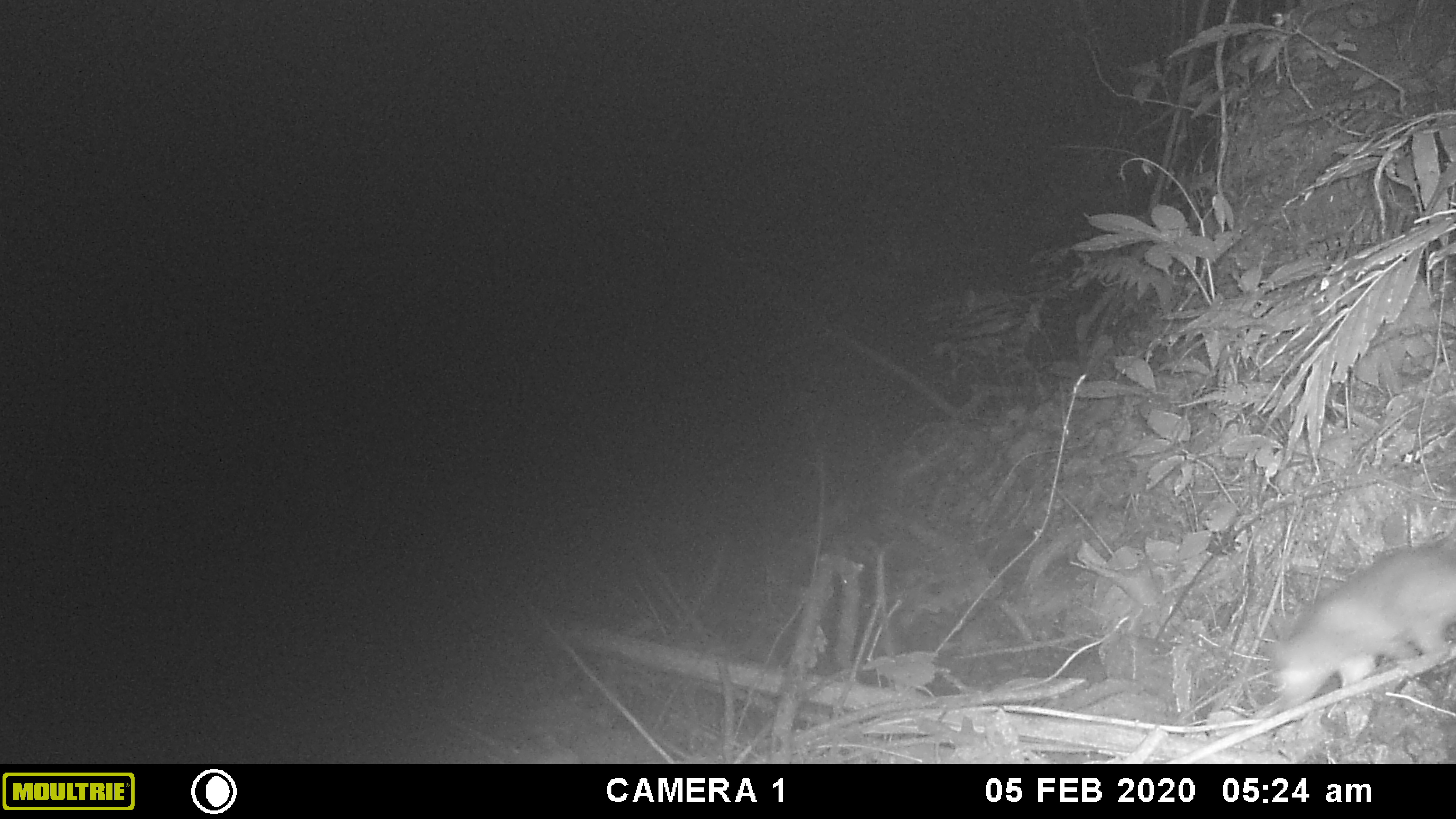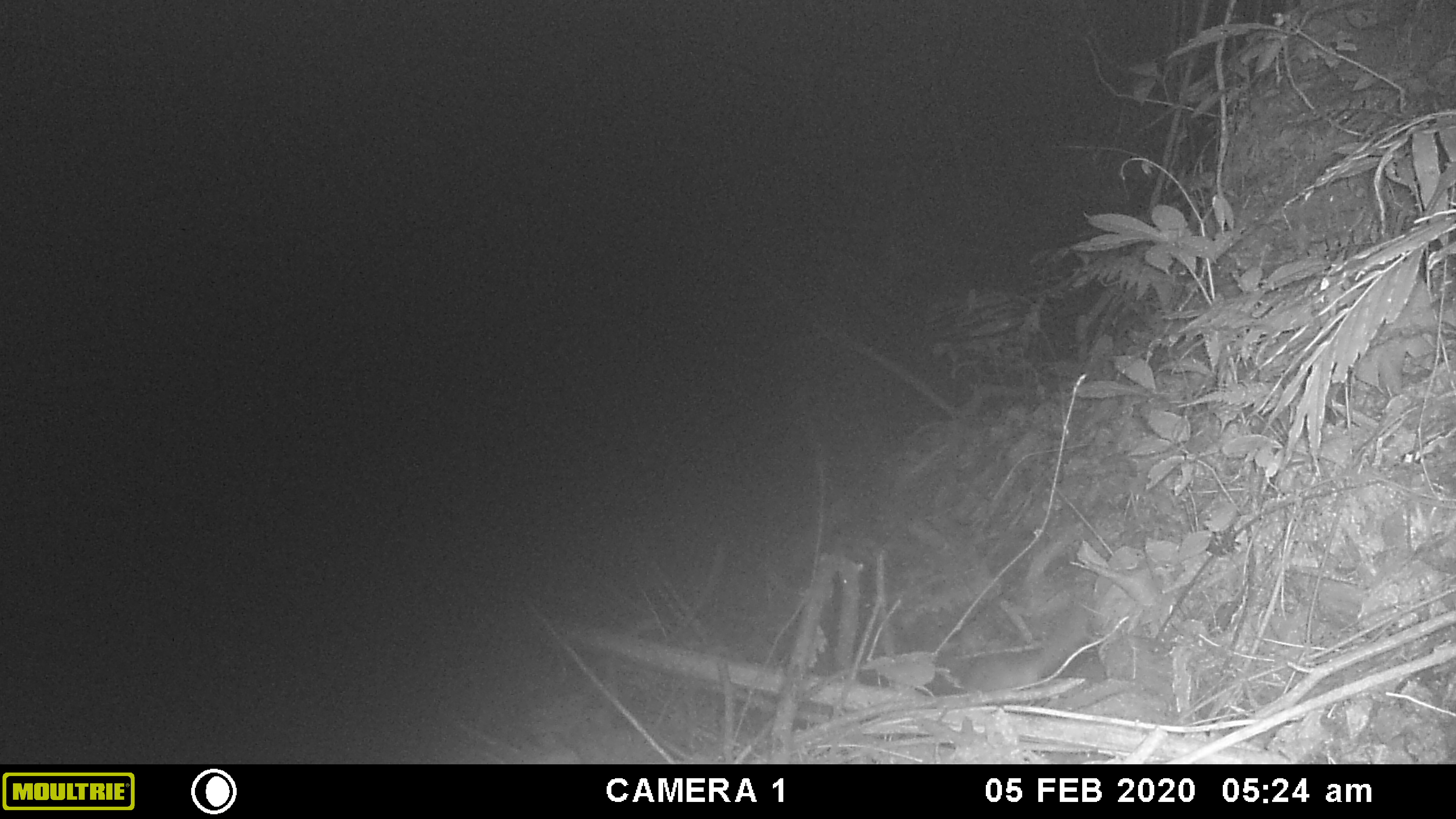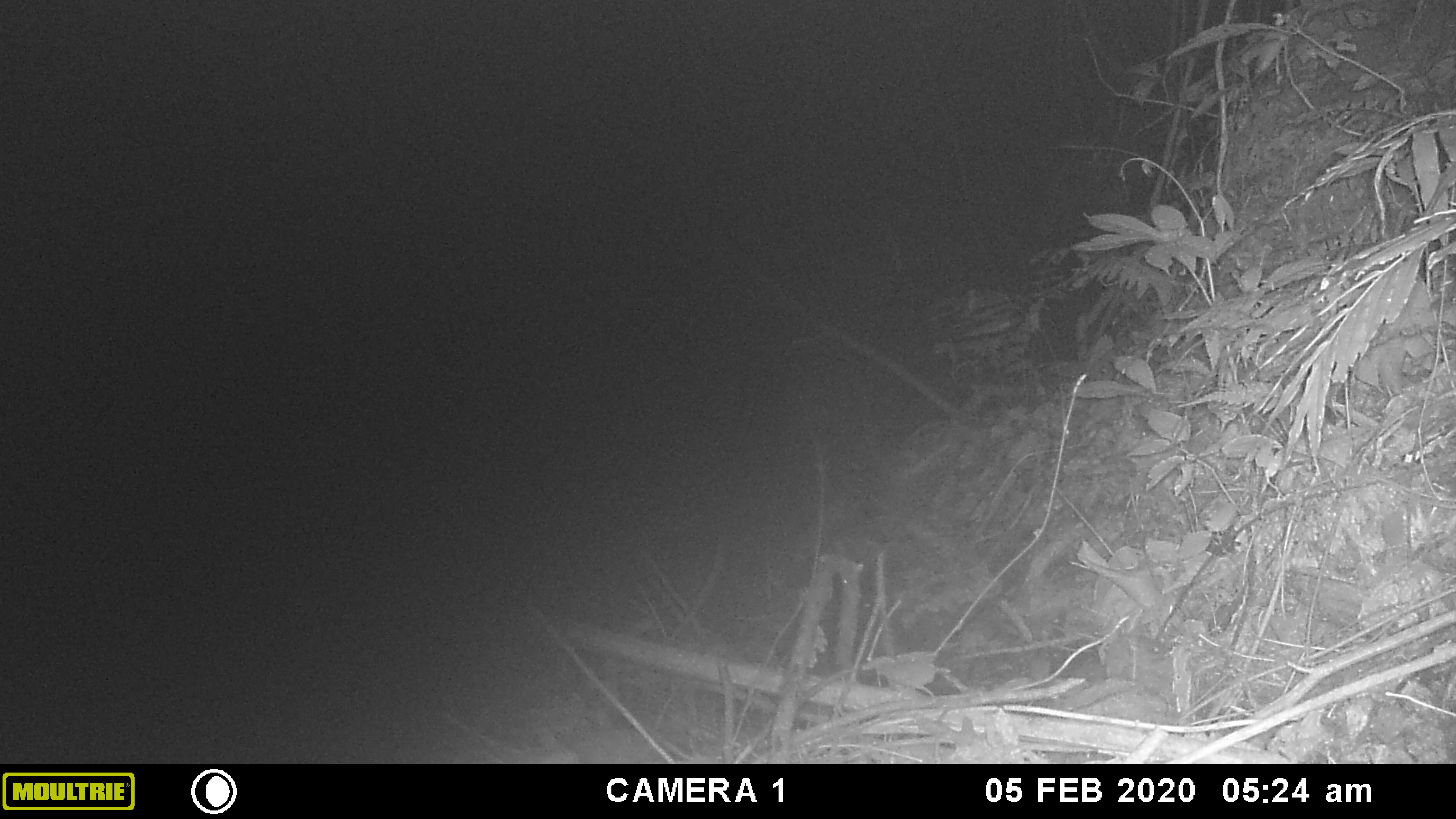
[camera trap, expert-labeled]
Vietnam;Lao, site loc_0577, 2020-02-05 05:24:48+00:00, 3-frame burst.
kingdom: Animalia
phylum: Chordata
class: Mammalia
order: Carnivora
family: Mustelidae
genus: Melogale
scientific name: Melogale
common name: ferret badger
Ferret badger (Melogale). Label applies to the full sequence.